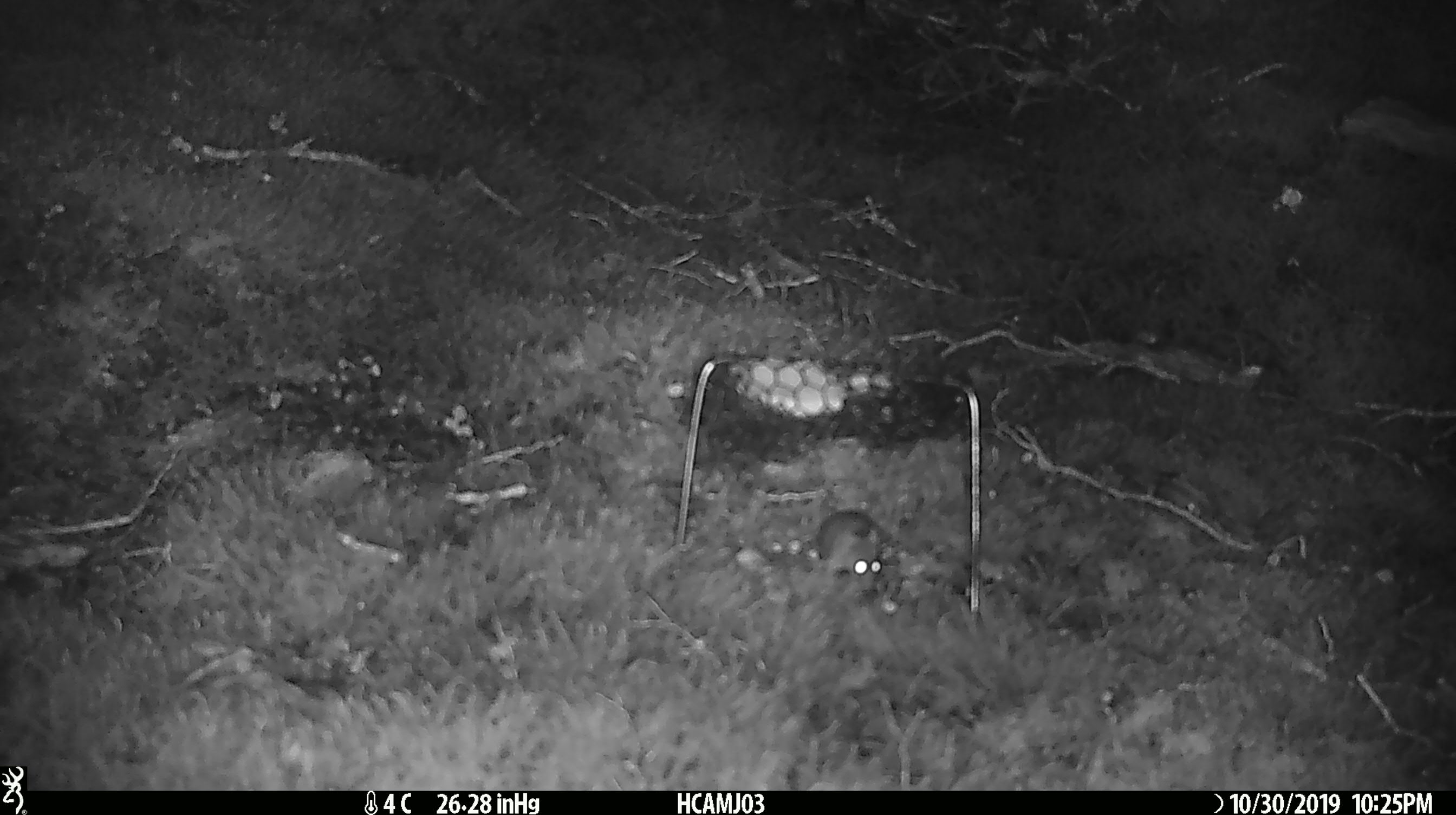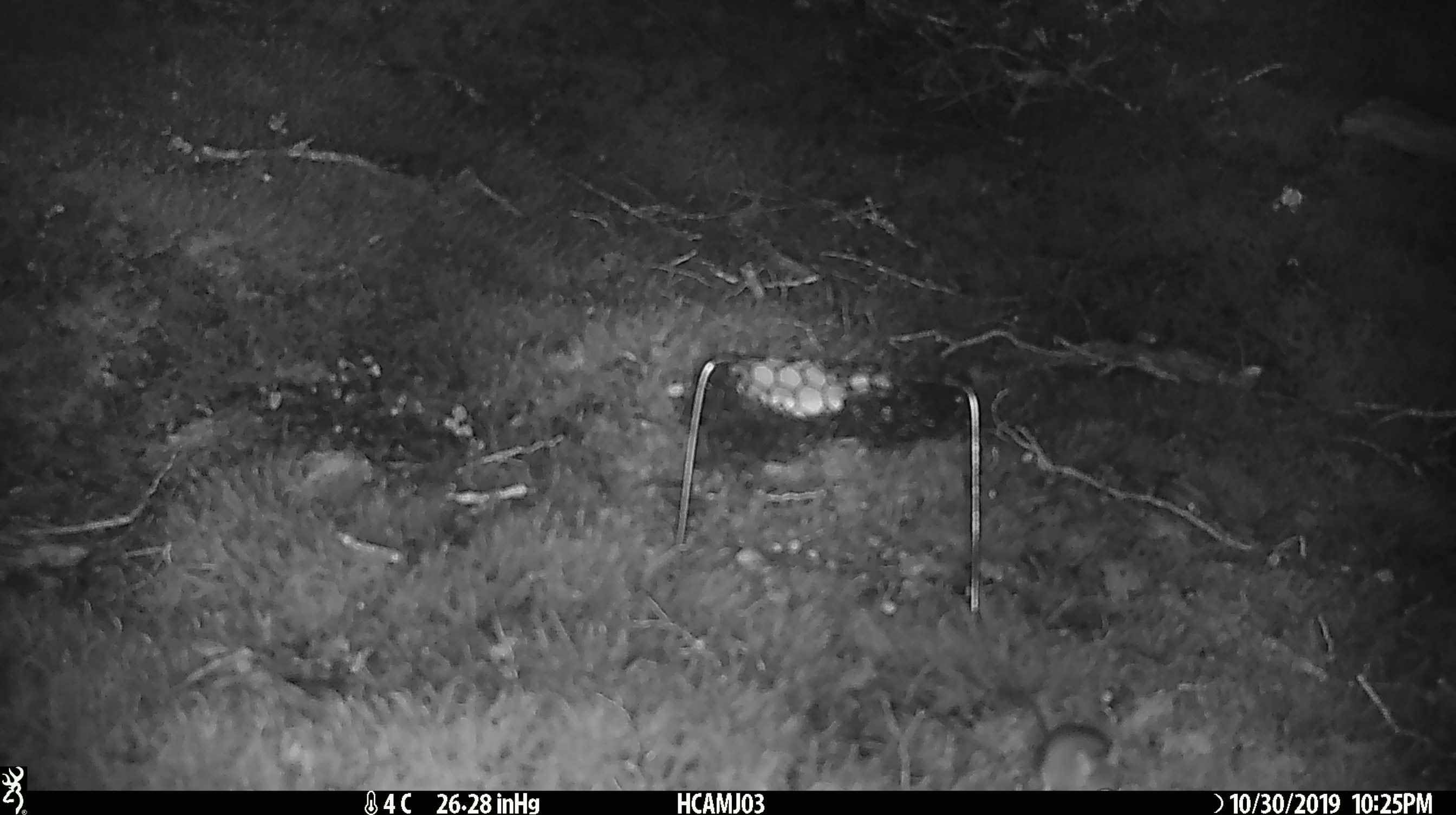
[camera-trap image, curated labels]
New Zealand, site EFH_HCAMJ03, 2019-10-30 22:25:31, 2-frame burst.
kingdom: Animalia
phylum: Chordata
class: Mammalia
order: Rodentia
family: Muridae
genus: Mus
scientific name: Mus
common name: mouse